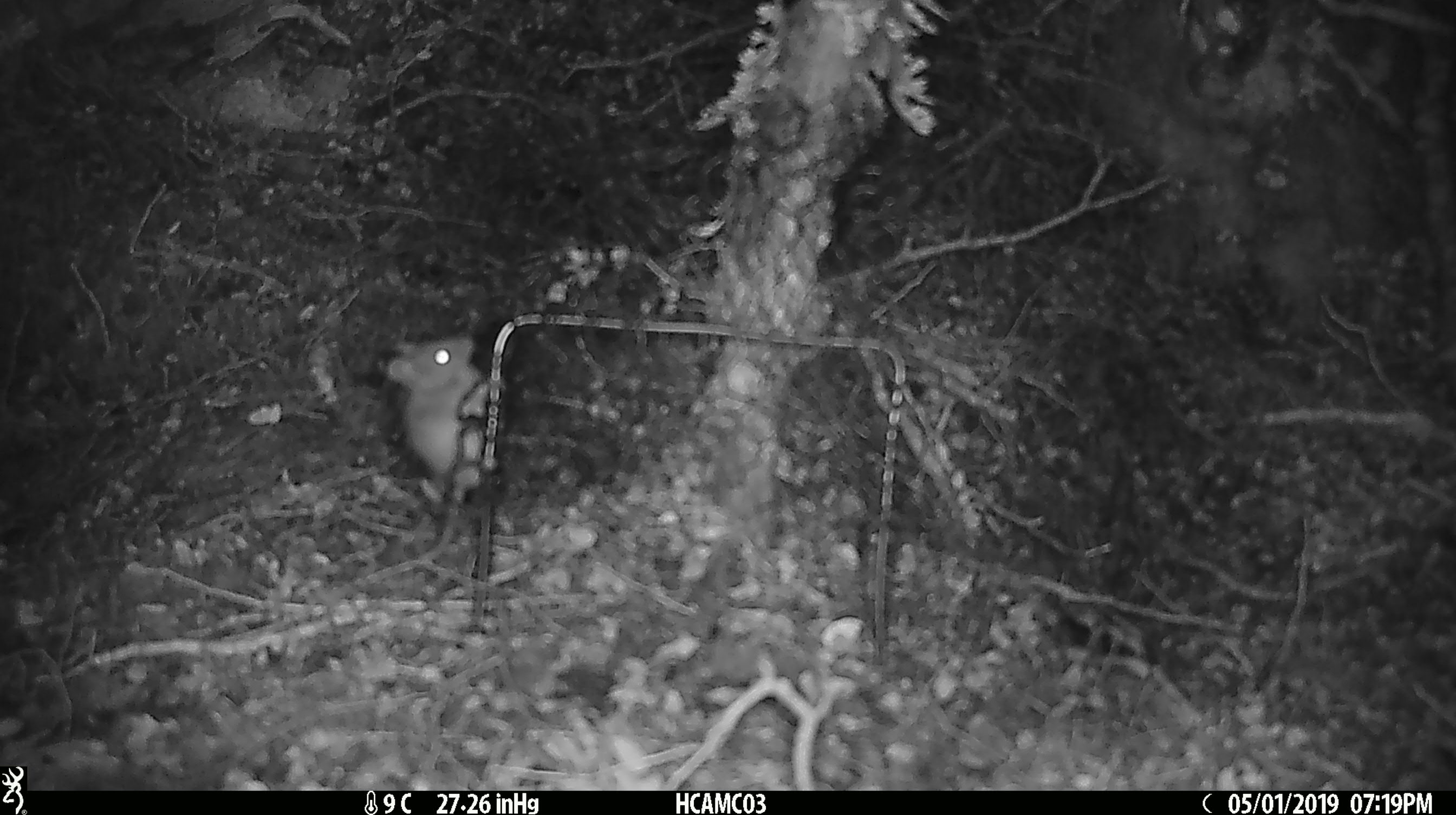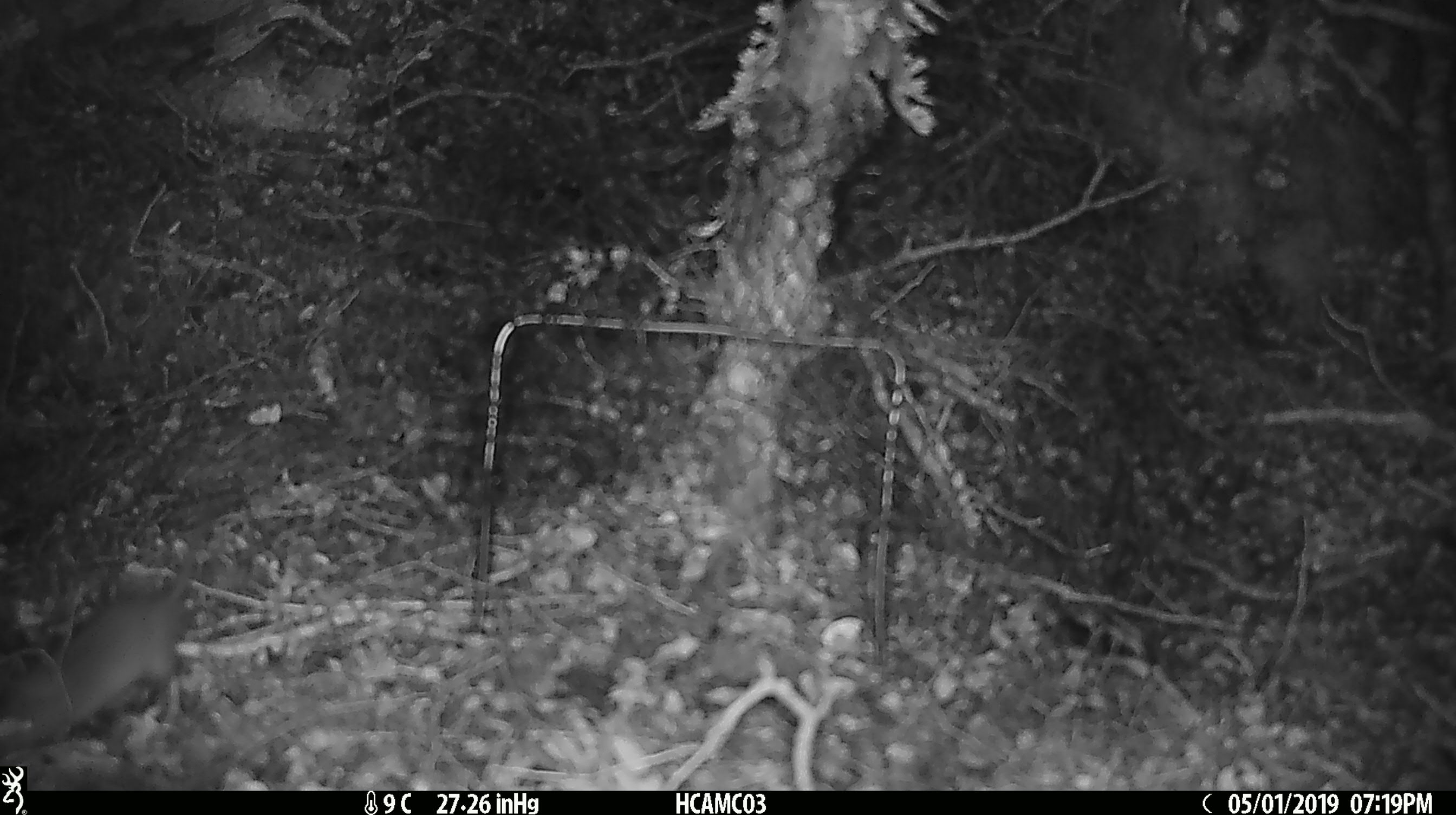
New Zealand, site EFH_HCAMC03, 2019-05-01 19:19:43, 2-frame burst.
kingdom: Animalia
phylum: Chordata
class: Mammalia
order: Rodentia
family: Muridae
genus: Mus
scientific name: Mus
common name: mouse